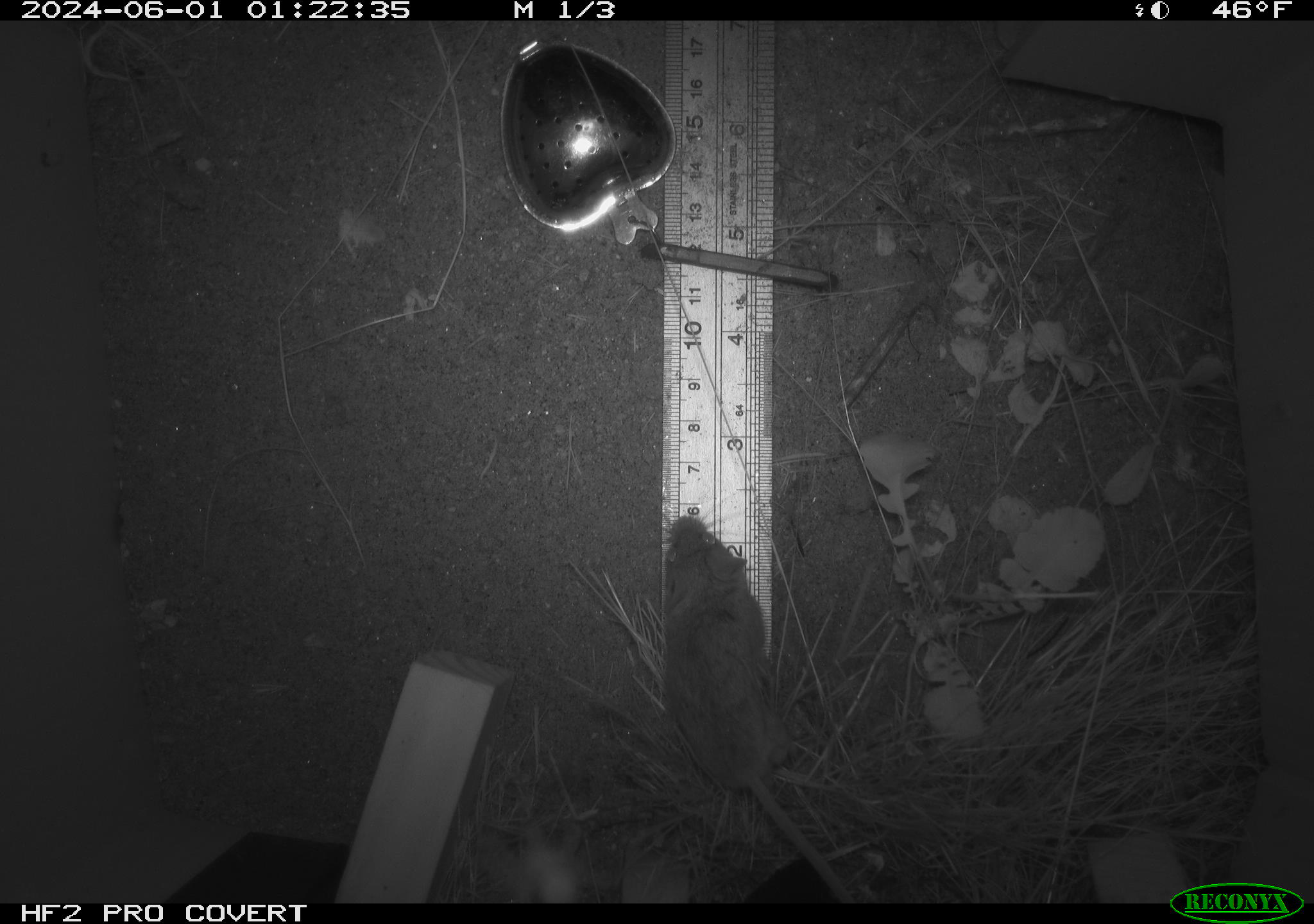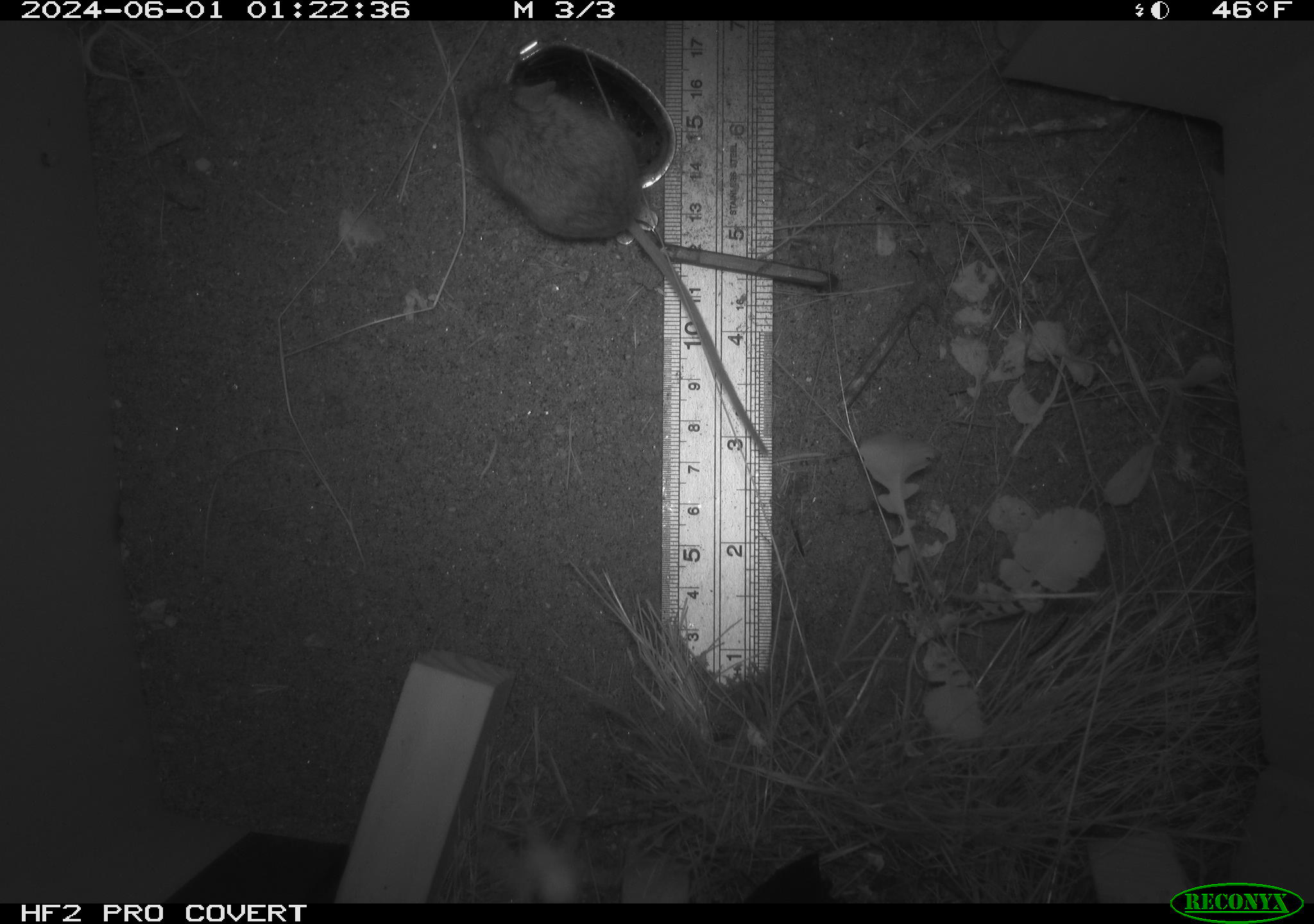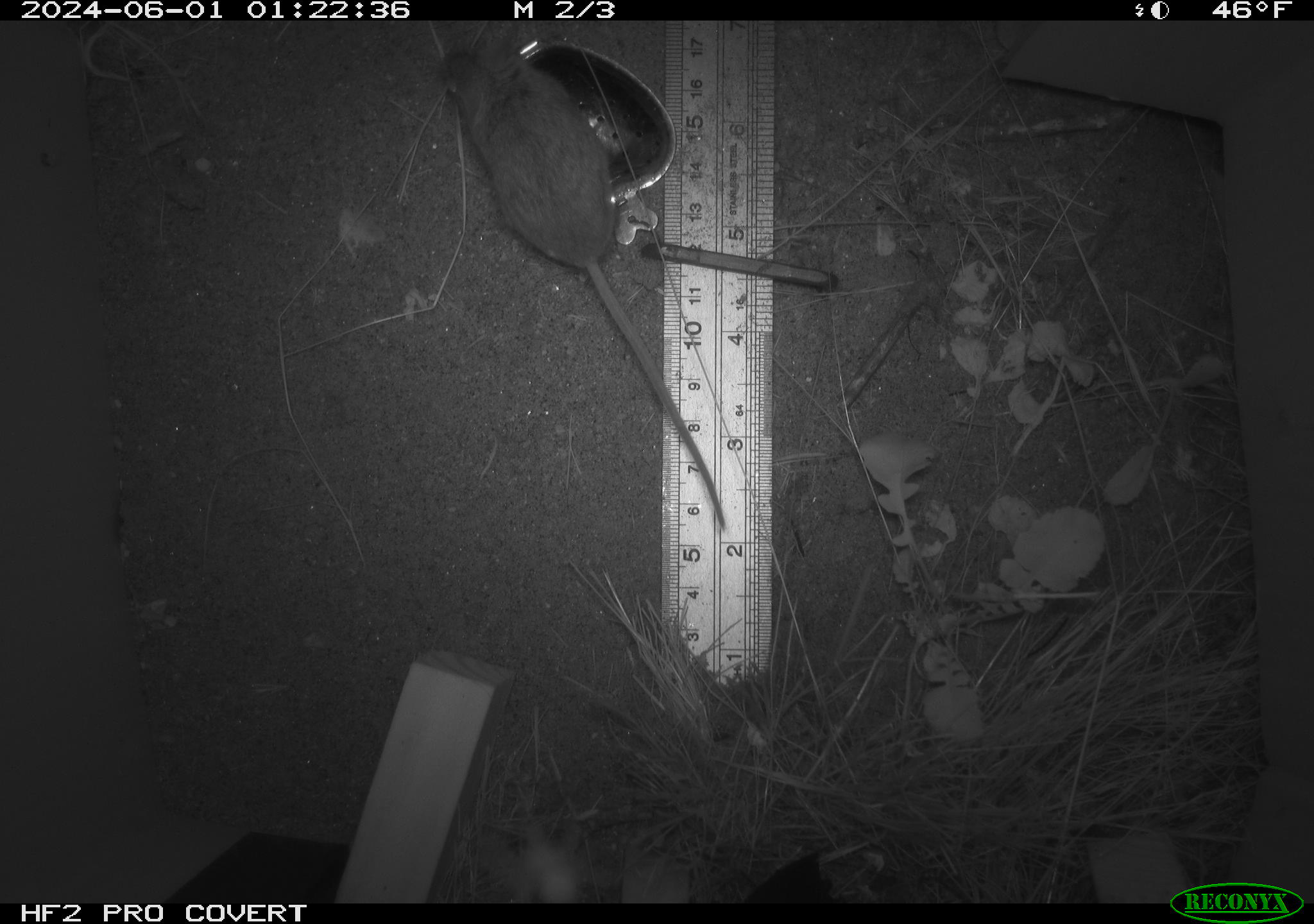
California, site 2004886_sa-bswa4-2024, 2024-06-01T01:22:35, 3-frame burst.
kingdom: Animalia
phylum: Chordata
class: Mammalia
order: Rodentia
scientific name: Rodentia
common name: rodent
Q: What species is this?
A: Rodent (Rodentia).